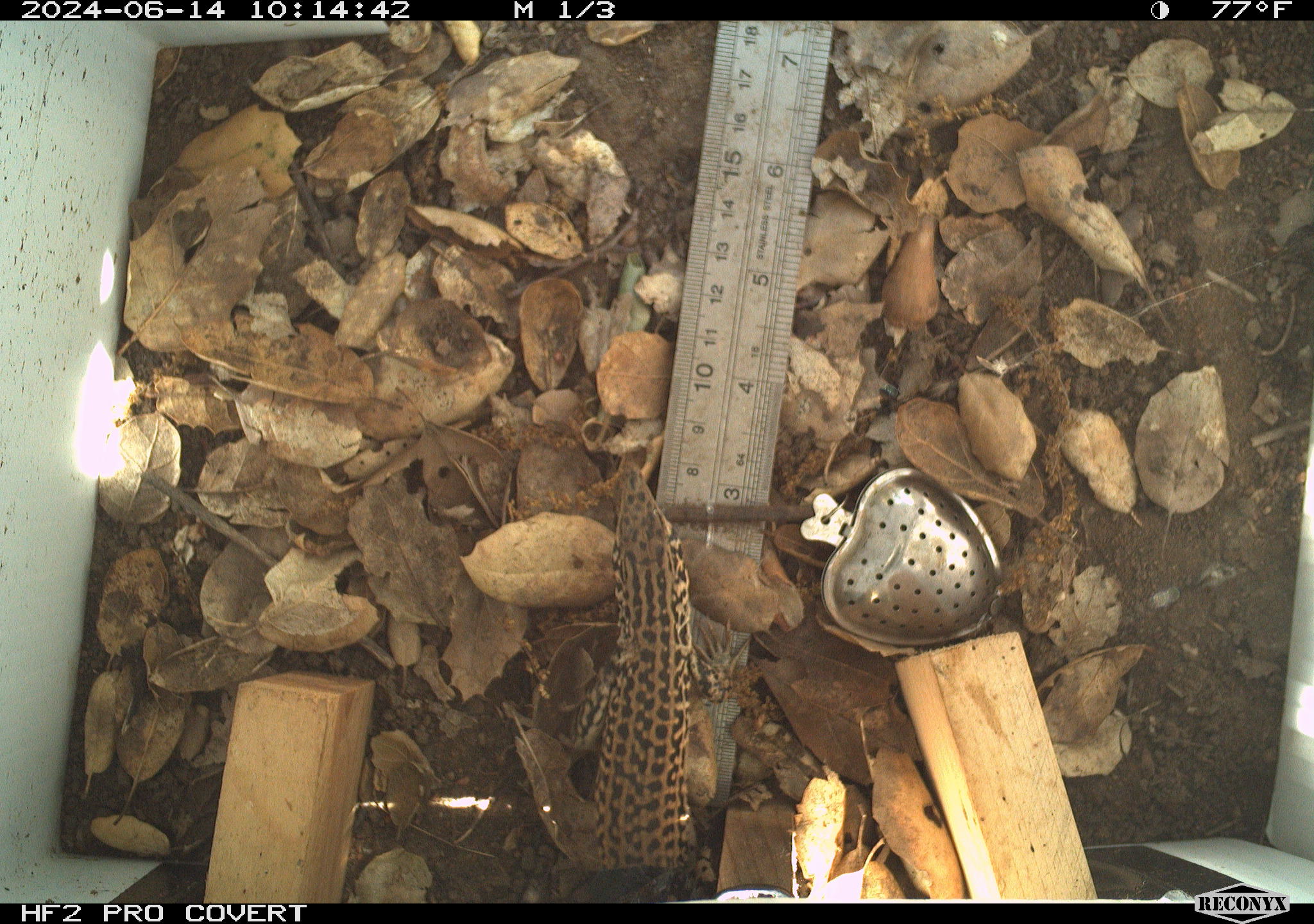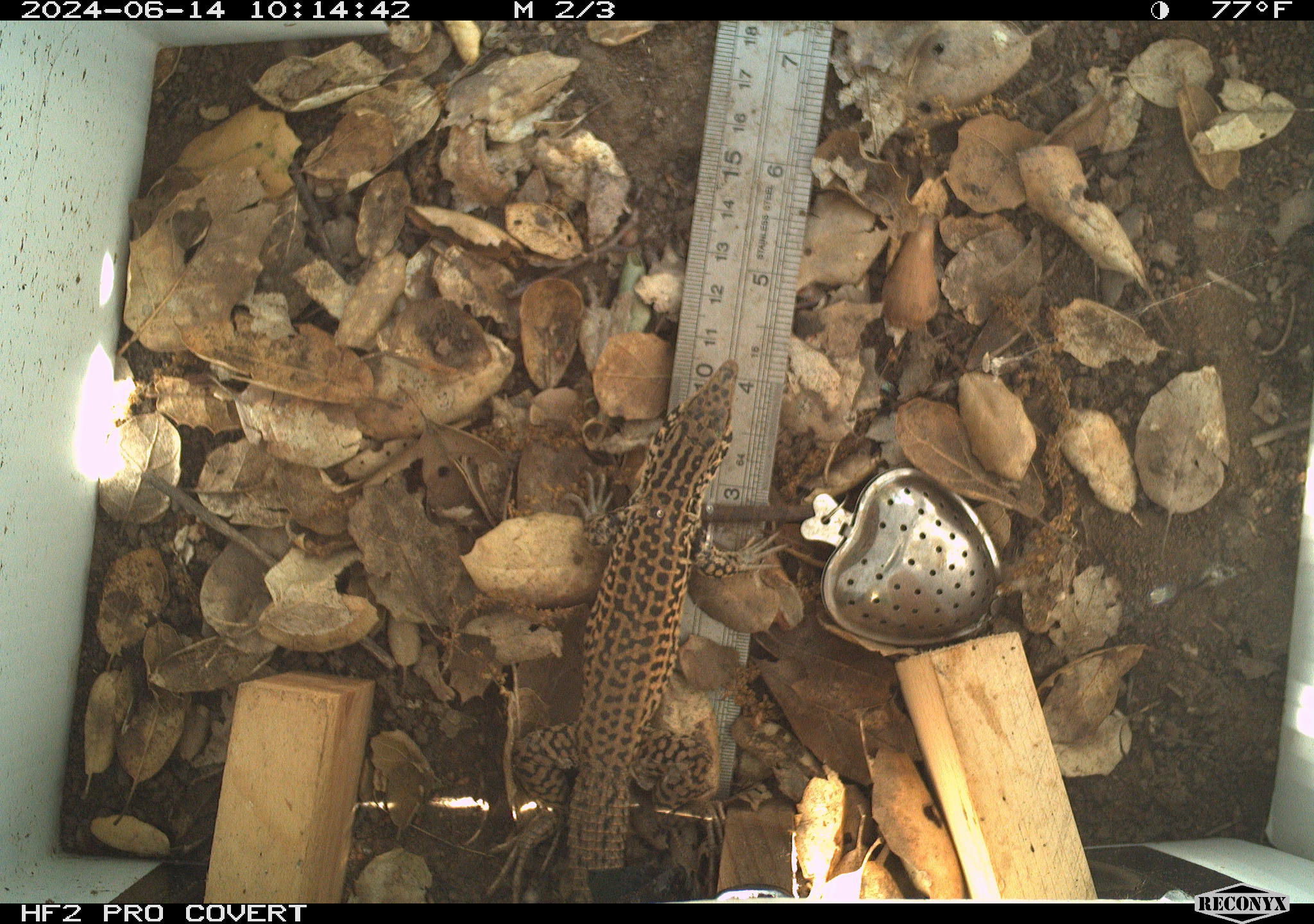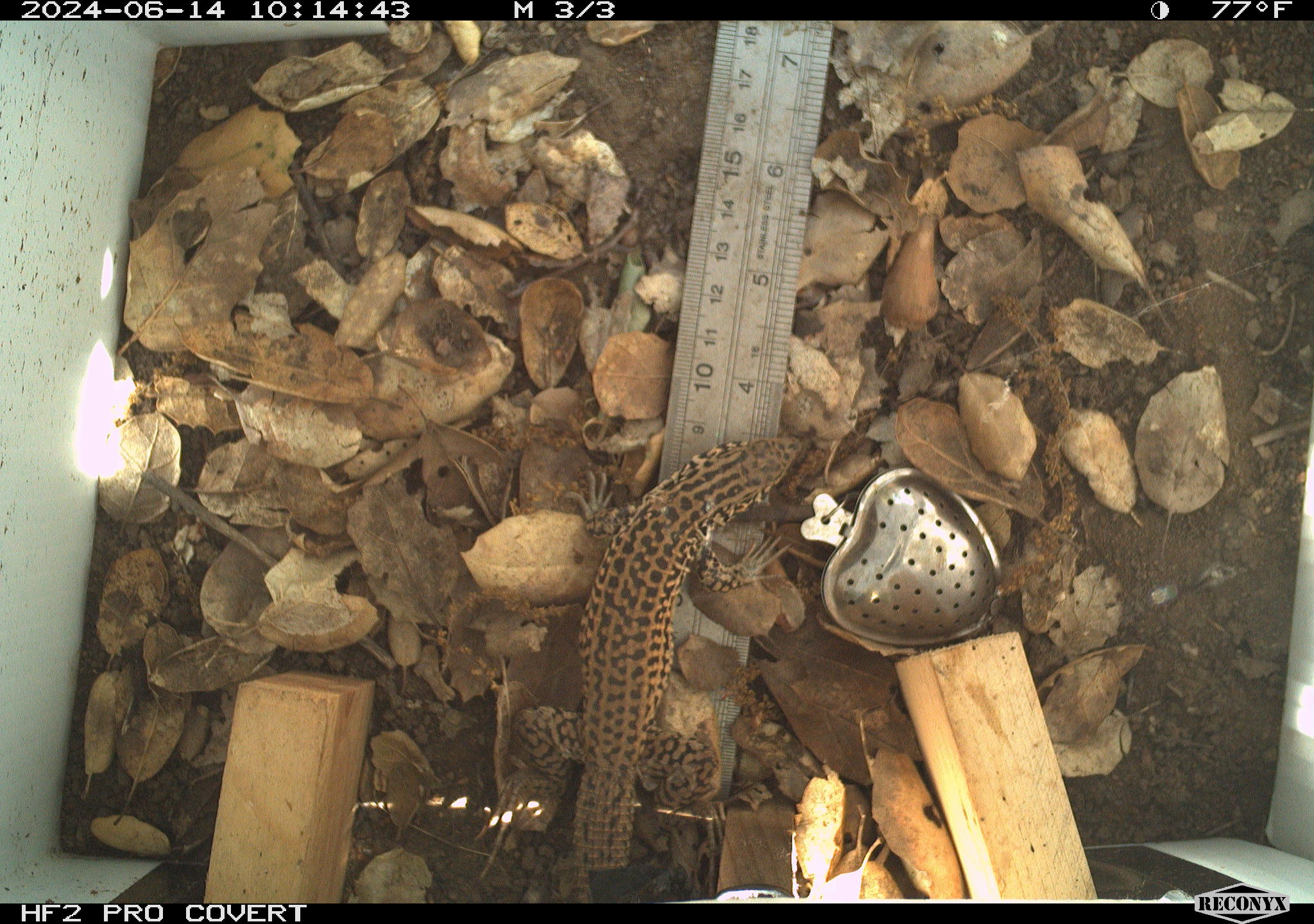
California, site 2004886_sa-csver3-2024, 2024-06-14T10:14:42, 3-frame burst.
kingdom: Animalia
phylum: Chordata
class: Reptilia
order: Squamata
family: Teiidae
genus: Aspidoscelis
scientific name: Aspidoscelis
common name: whiptail lizards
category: aspidoscelis species